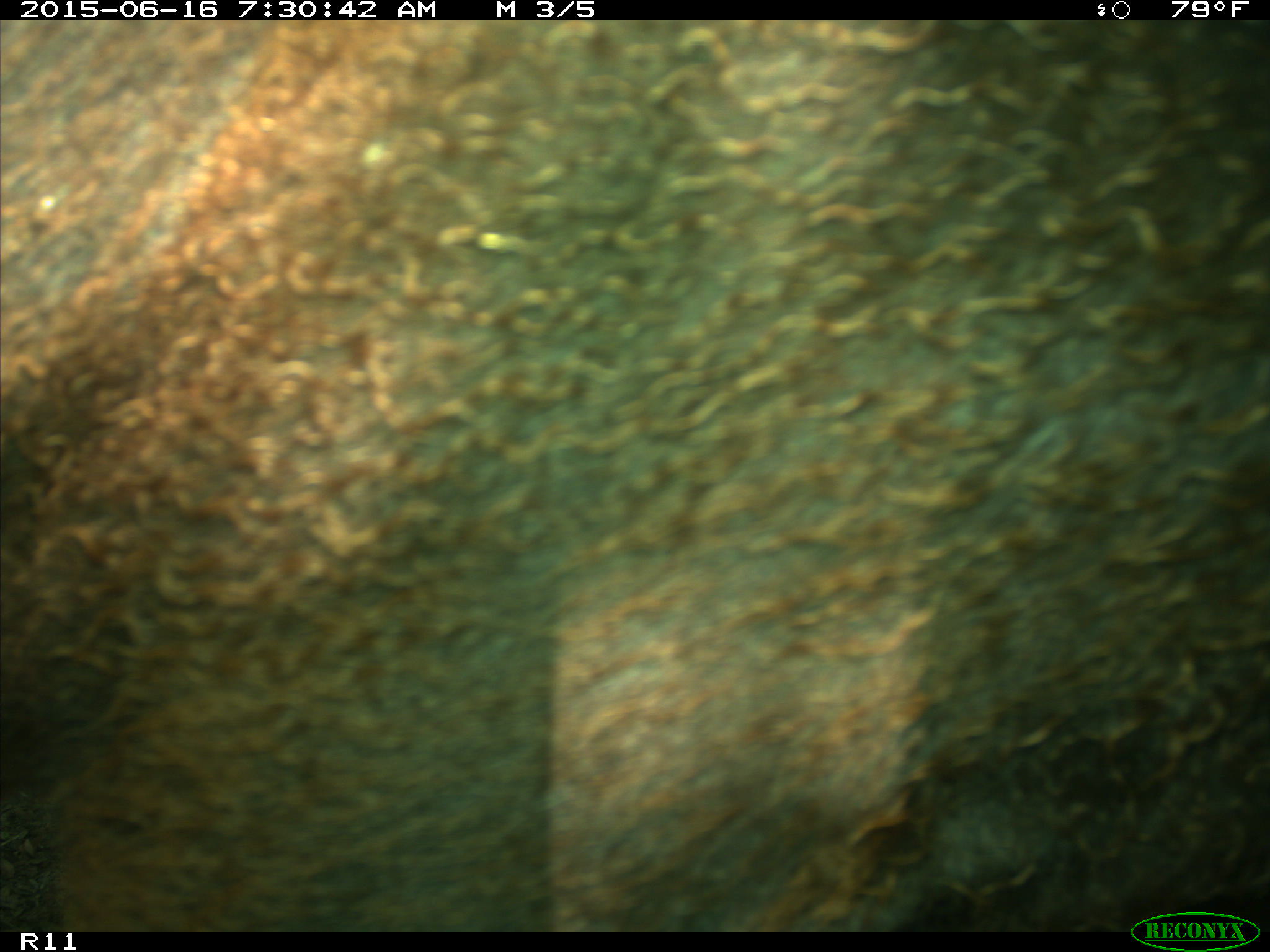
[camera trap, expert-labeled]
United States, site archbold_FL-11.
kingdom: Animalia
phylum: Chordata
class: Mammalia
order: Artiodactyla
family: Bovidae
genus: Bos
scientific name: Bos taurus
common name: domestic cow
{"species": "Bos taurus (domestic cow)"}